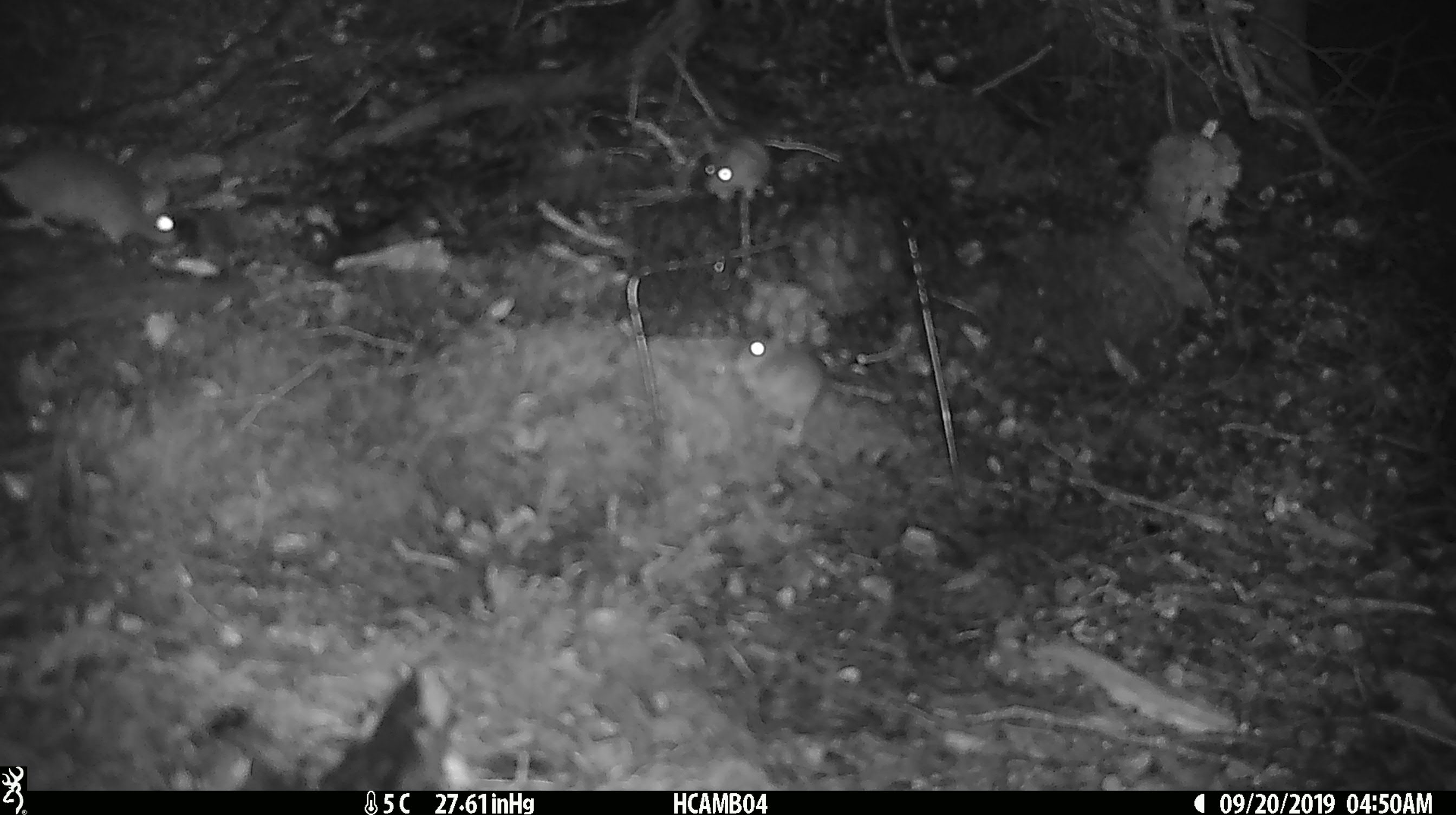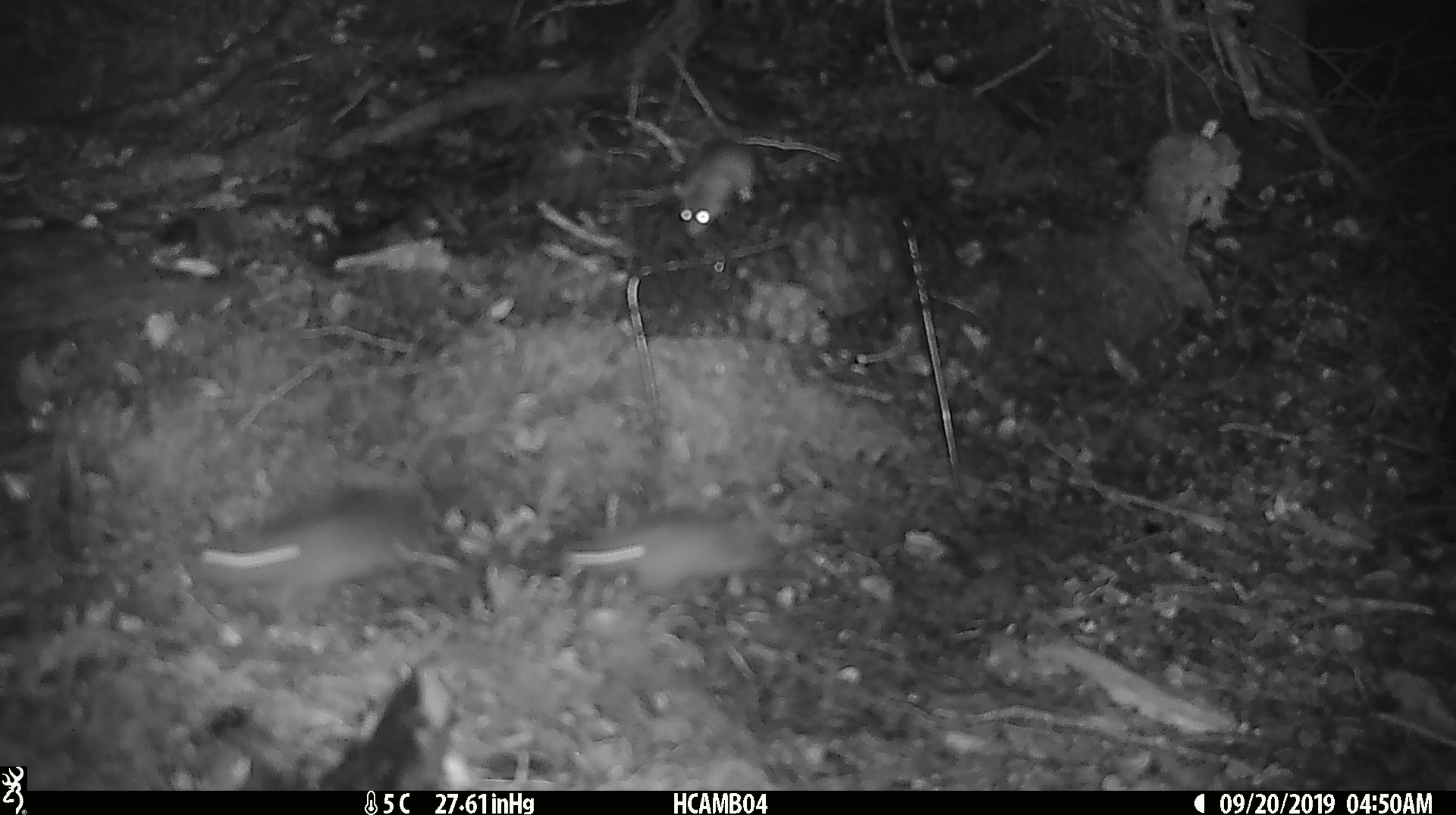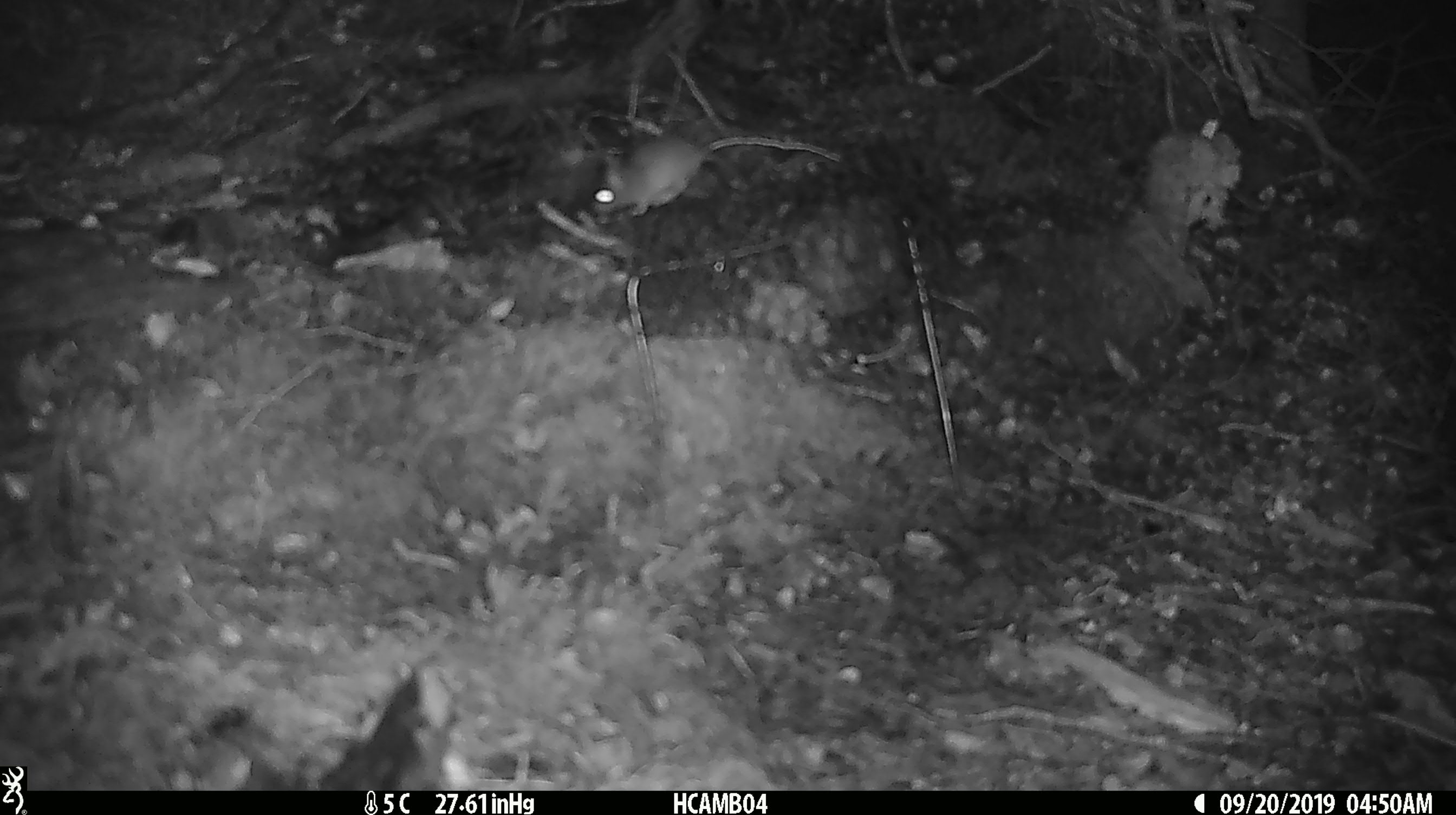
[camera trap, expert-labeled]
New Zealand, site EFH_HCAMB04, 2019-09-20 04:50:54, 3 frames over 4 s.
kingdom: Animalia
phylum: Chordata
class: Mammalia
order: Rodentia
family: Muridae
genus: Mus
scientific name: Mus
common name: mouse